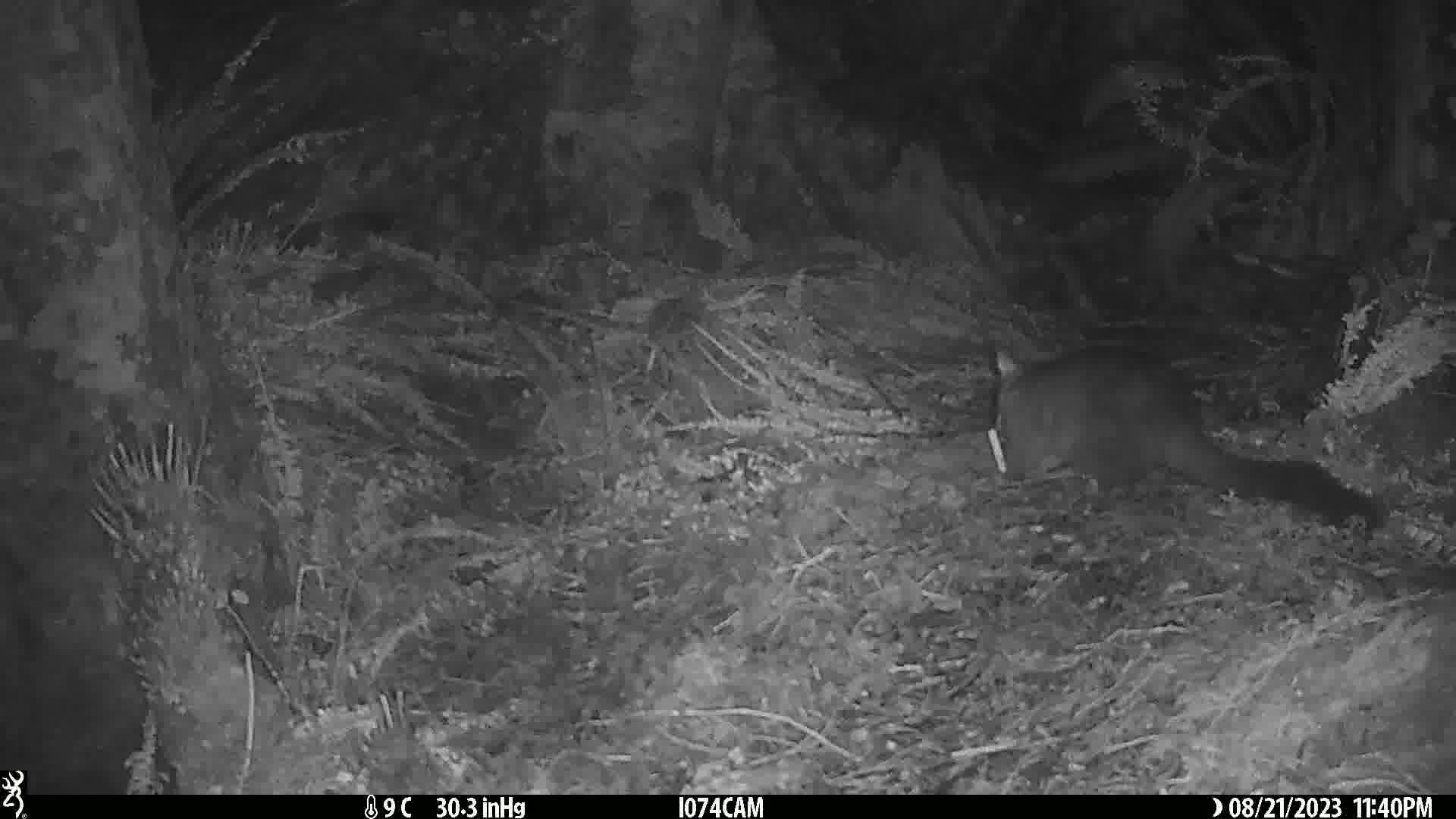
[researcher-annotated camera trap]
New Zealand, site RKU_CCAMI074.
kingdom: Animalia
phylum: Chordata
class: Mammalia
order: Diprotodontia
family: Phalangeridae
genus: Trichosurus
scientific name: Trichosurus vulpecula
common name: common brushtail possum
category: possum